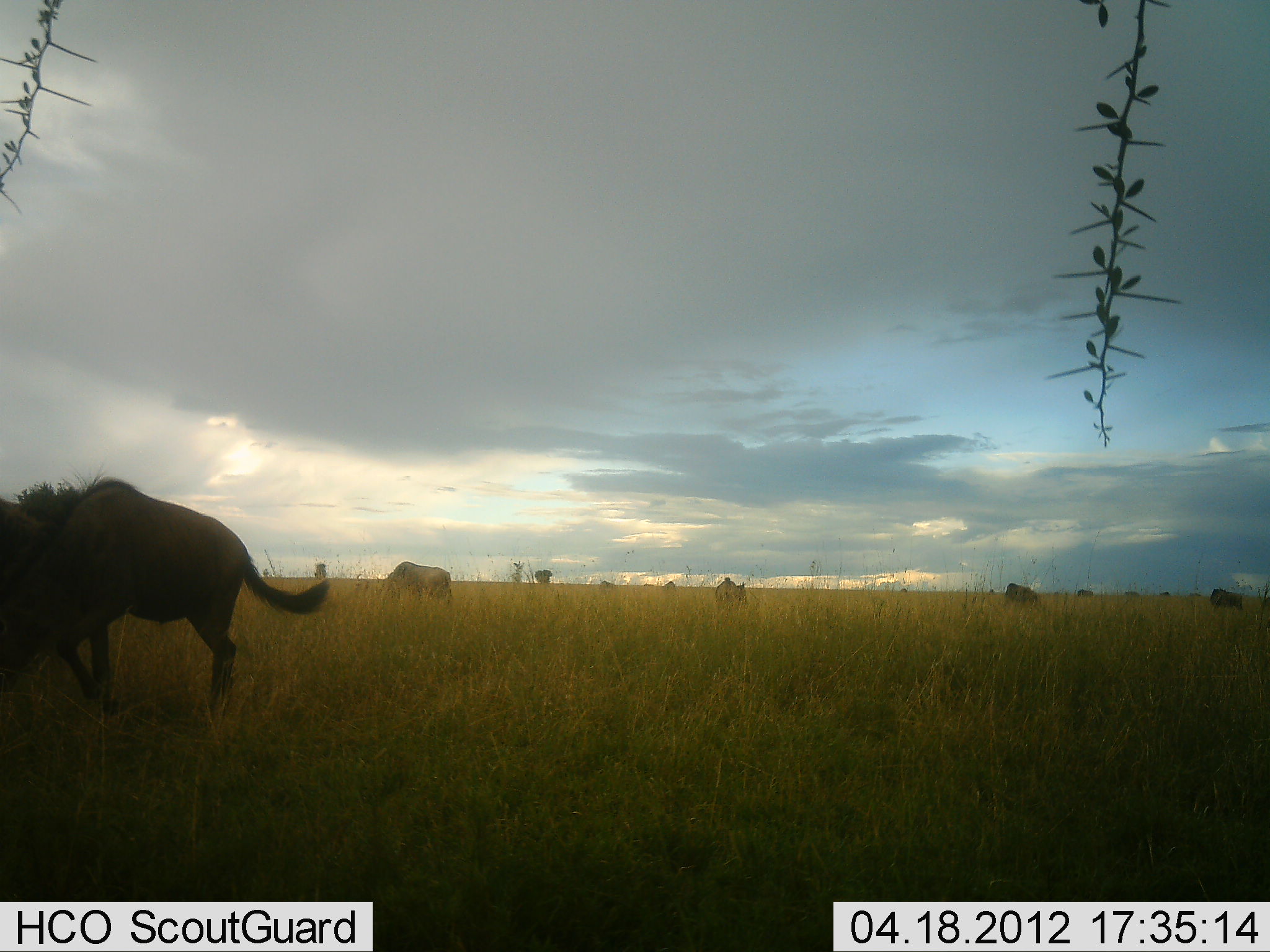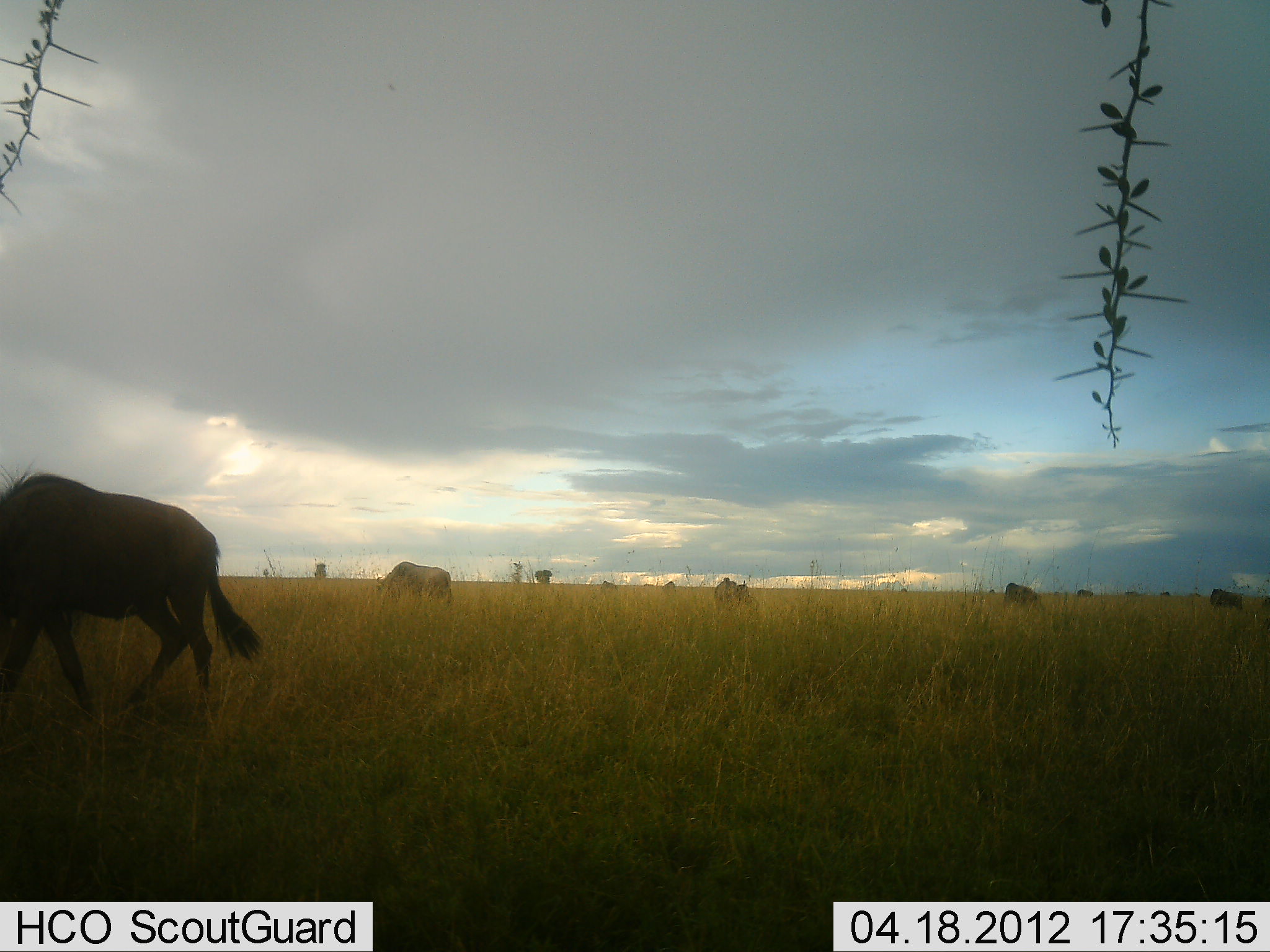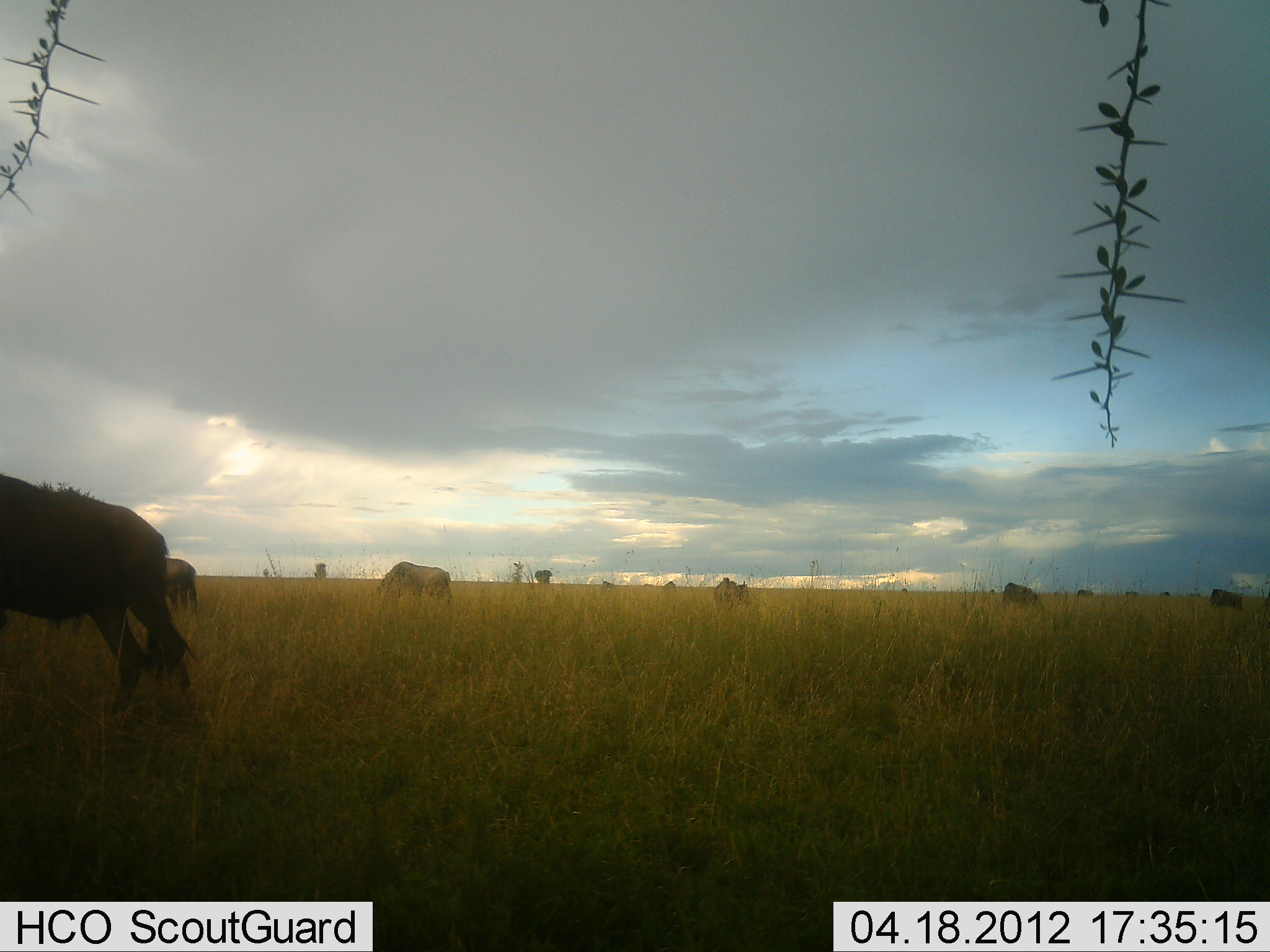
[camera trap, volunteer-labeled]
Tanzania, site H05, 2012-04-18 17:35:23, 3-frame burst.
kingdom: Animalia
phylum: Chordata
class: Mammalia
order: Artiodactyla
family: Bovidae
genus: Connochaetes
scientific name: Connochaetes taurinus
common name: blue wildebeest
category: wildebeest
Wildebeest (blue wildebeest) (Connochaetes taurinus), count 6. Behavior (volunteer vote fractions): standing 53%, resting 6%, moving 41%, interacting 0%. Young present (vote fraction): 0%. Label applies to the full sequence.